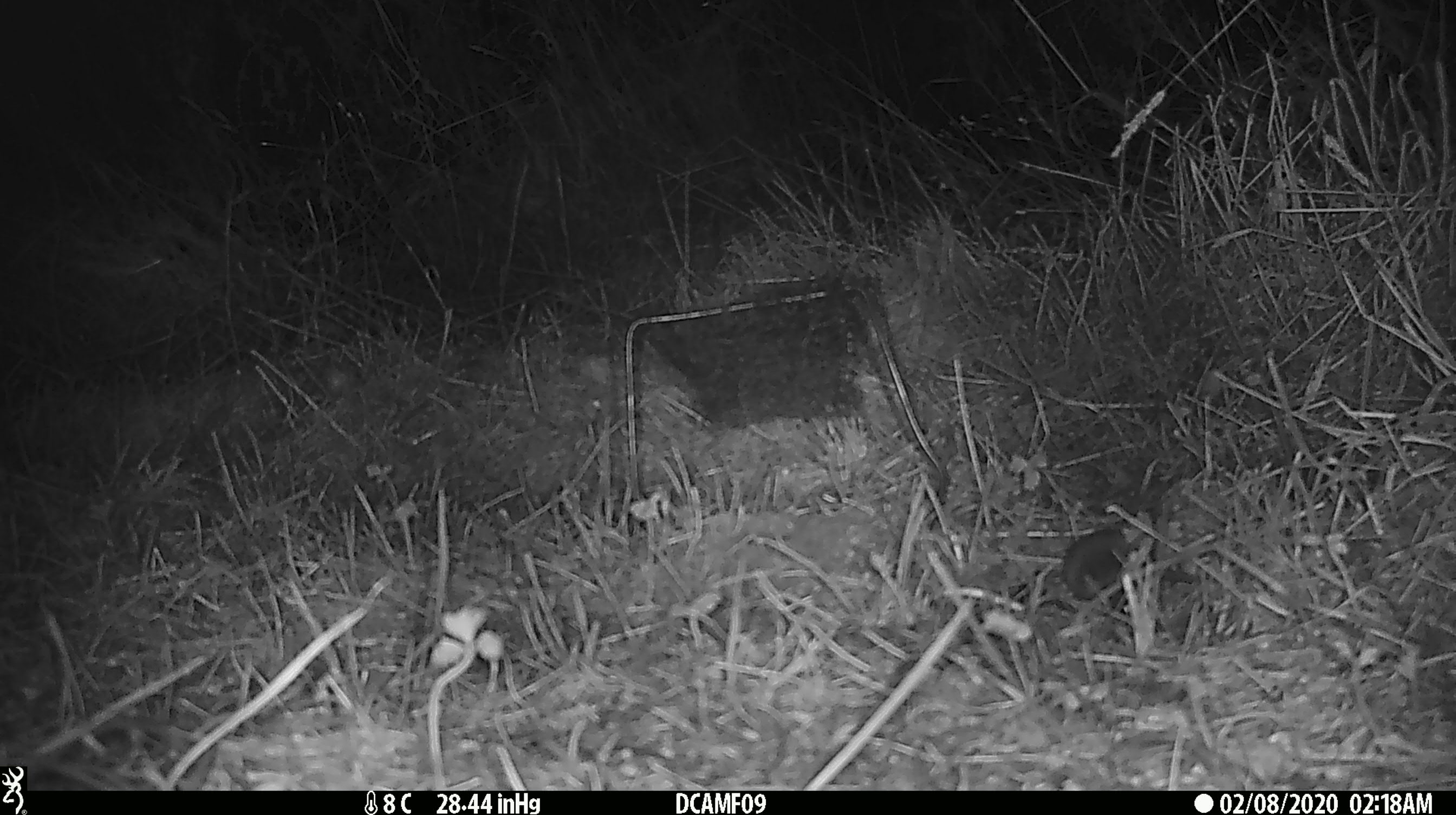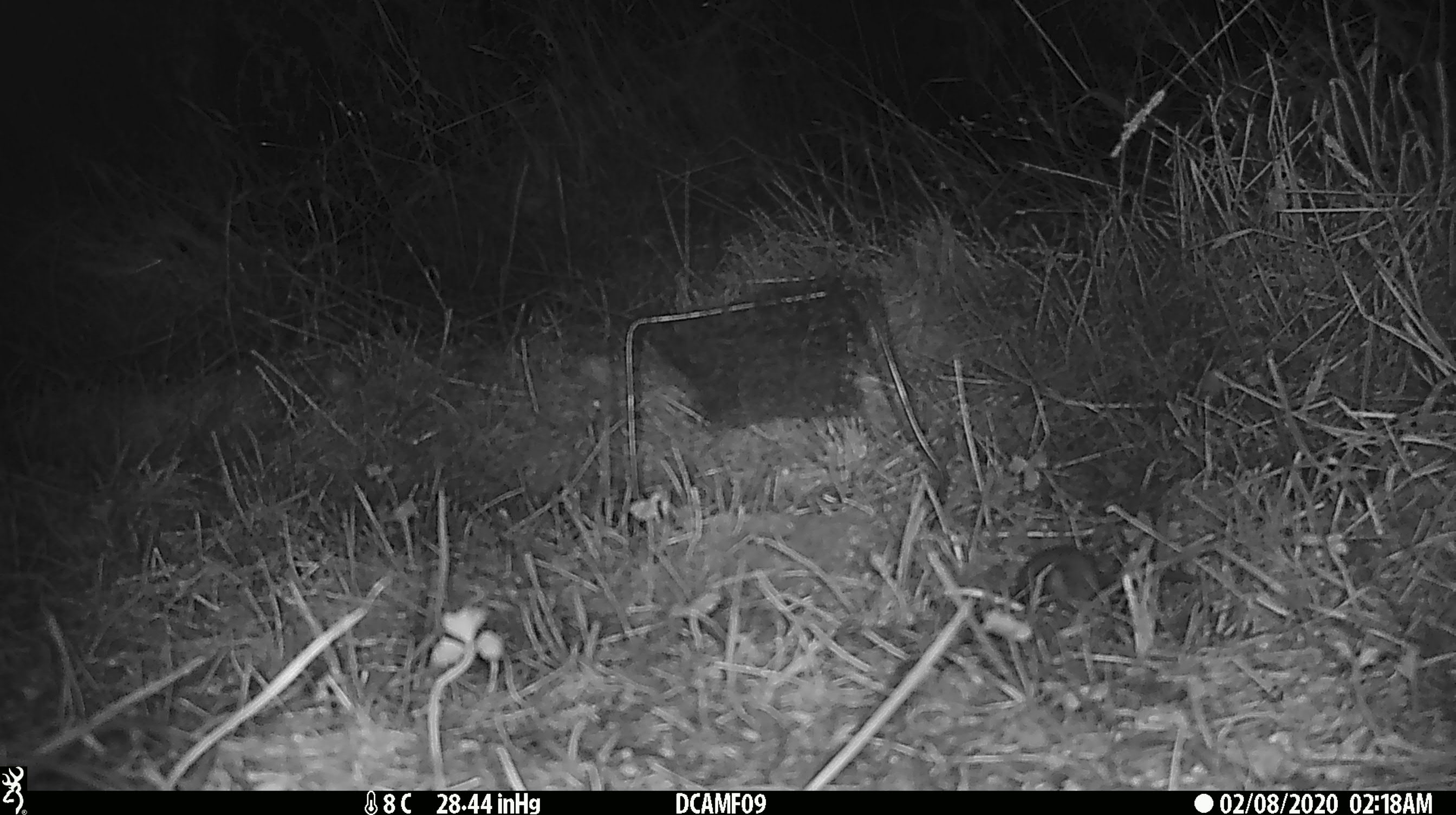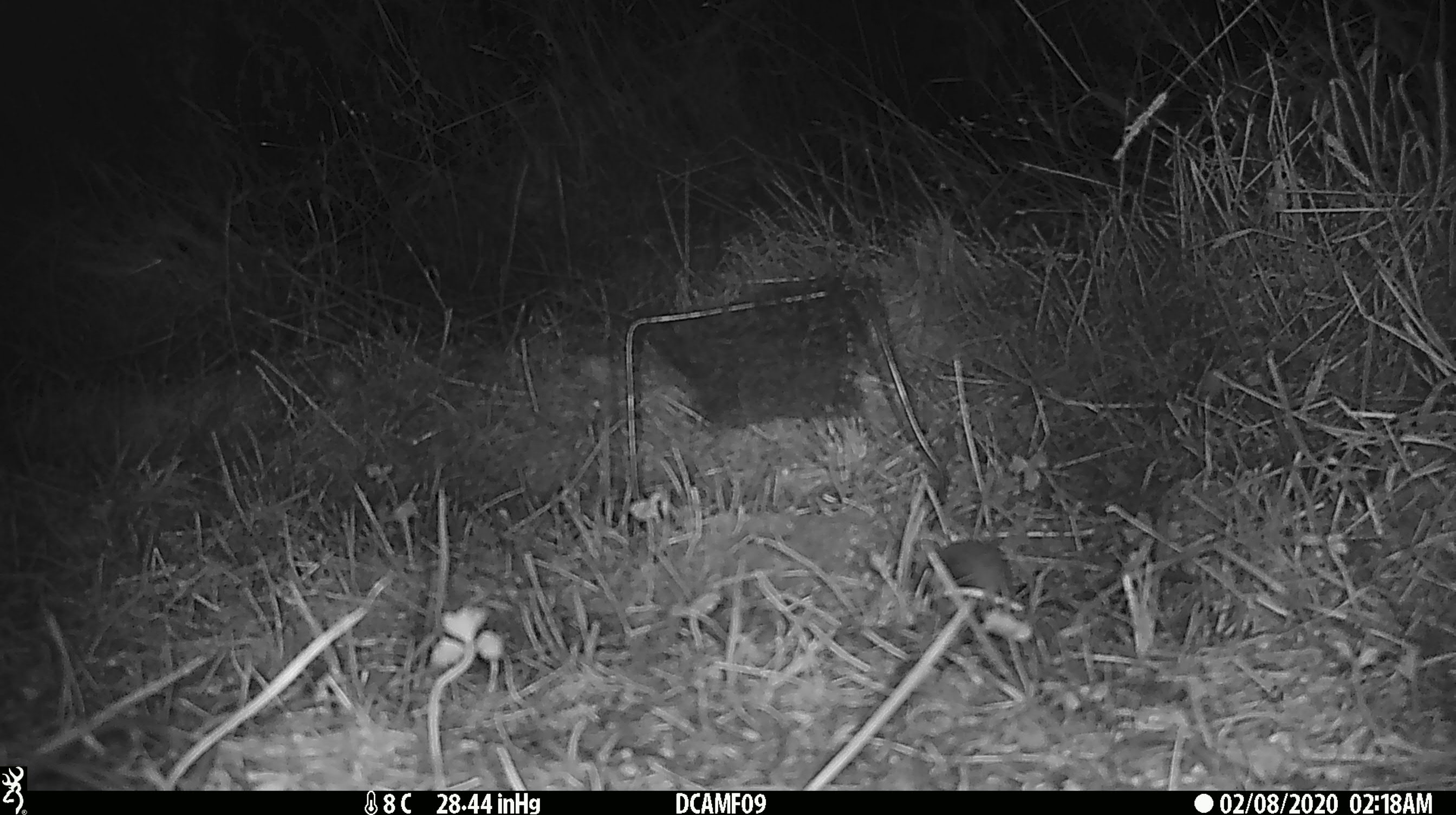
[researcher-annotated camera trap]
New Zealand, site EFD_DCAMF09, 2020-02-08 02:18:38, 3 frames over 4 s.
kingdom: Animalia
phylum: Chordata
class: Mammalia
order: Rodentia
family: Muridae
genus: Mus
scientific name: Mus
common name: mouse